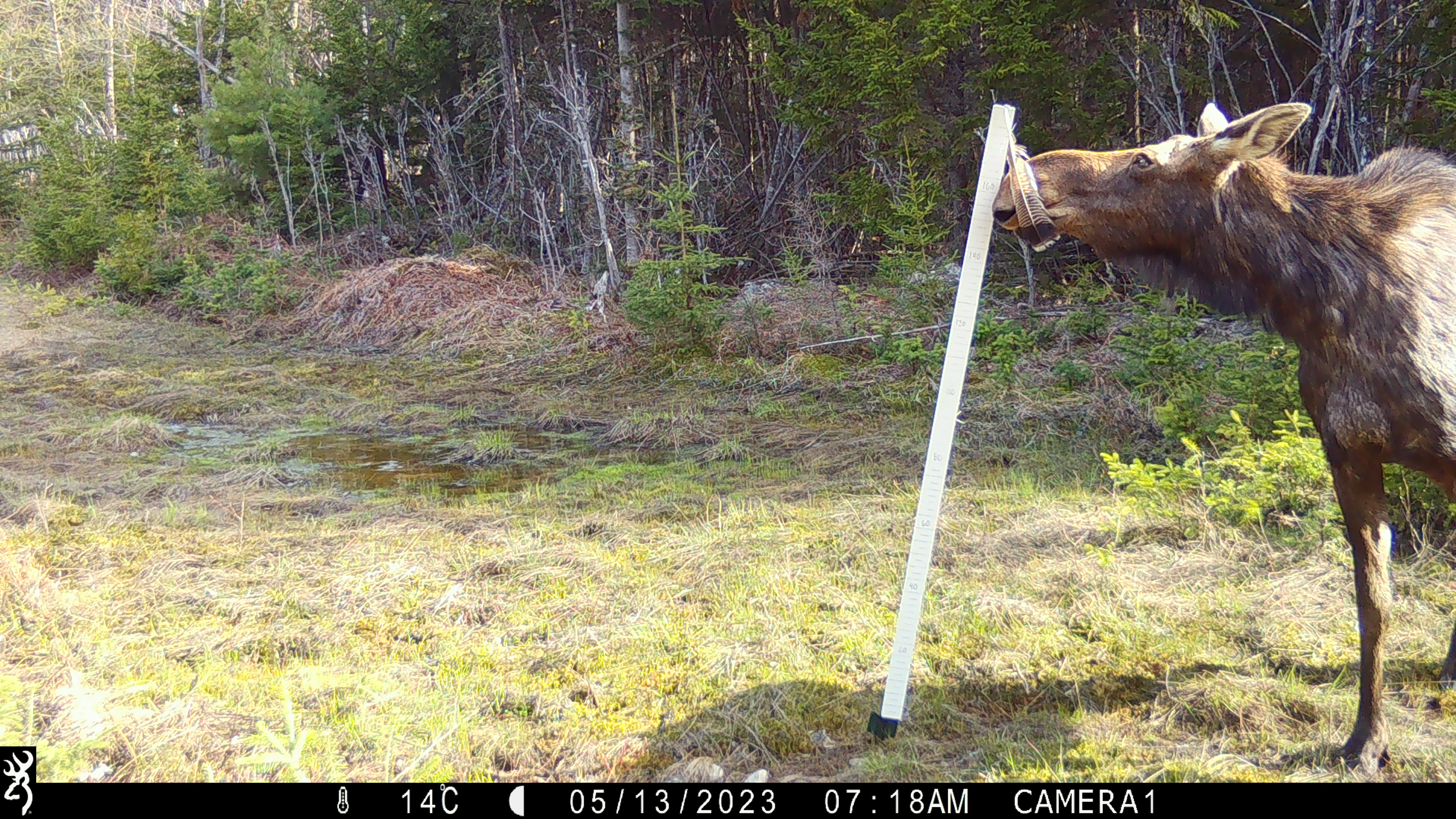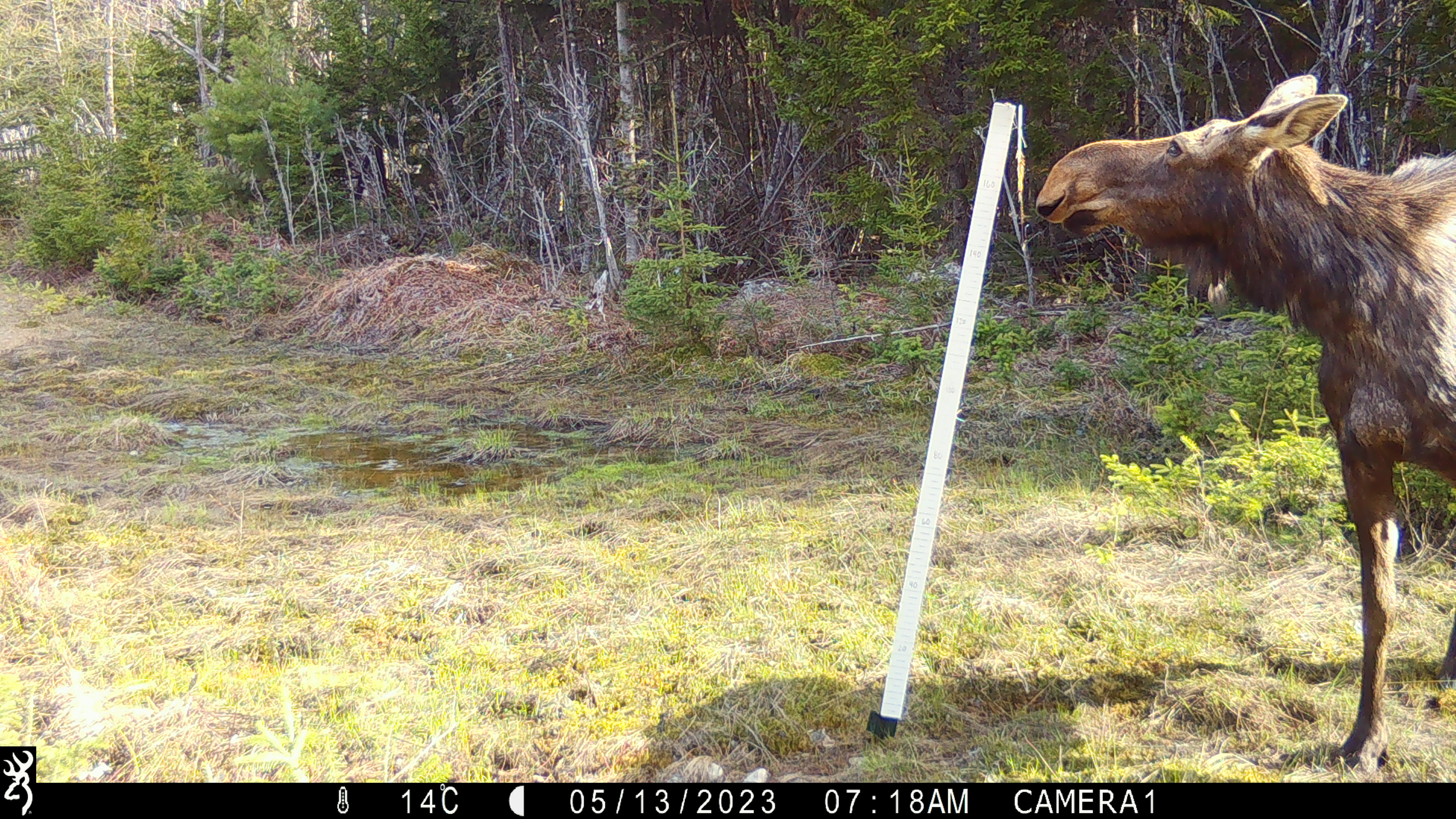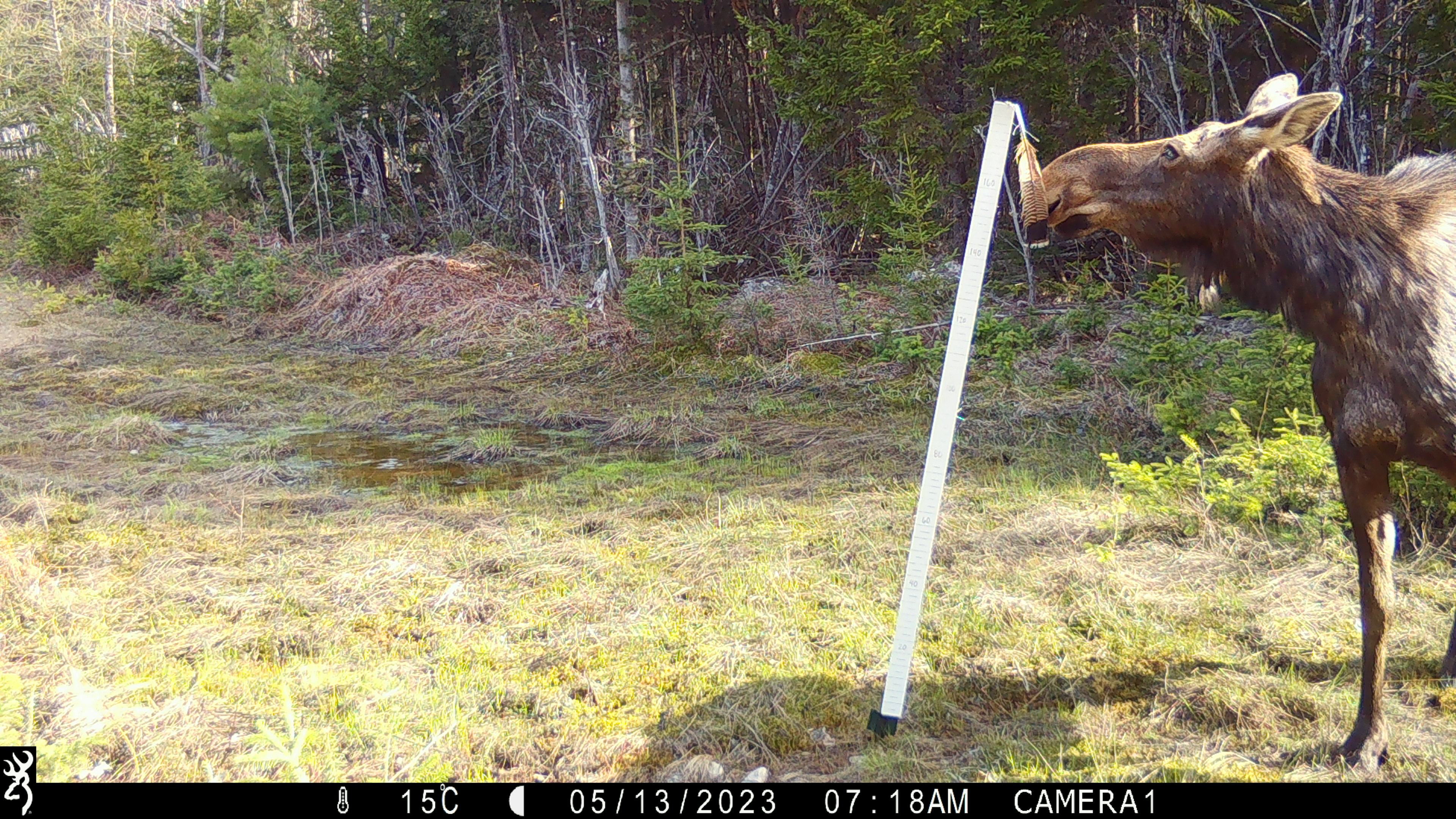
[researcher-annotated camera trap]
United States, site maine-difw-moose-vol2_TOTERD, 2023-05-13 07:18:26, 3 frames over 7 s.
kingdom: Animalia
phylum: Chordata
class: Mammalia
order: Artiodactyla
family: Cervidae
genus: Alces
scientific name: Alces alces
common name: moose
Moose (Alces alces).